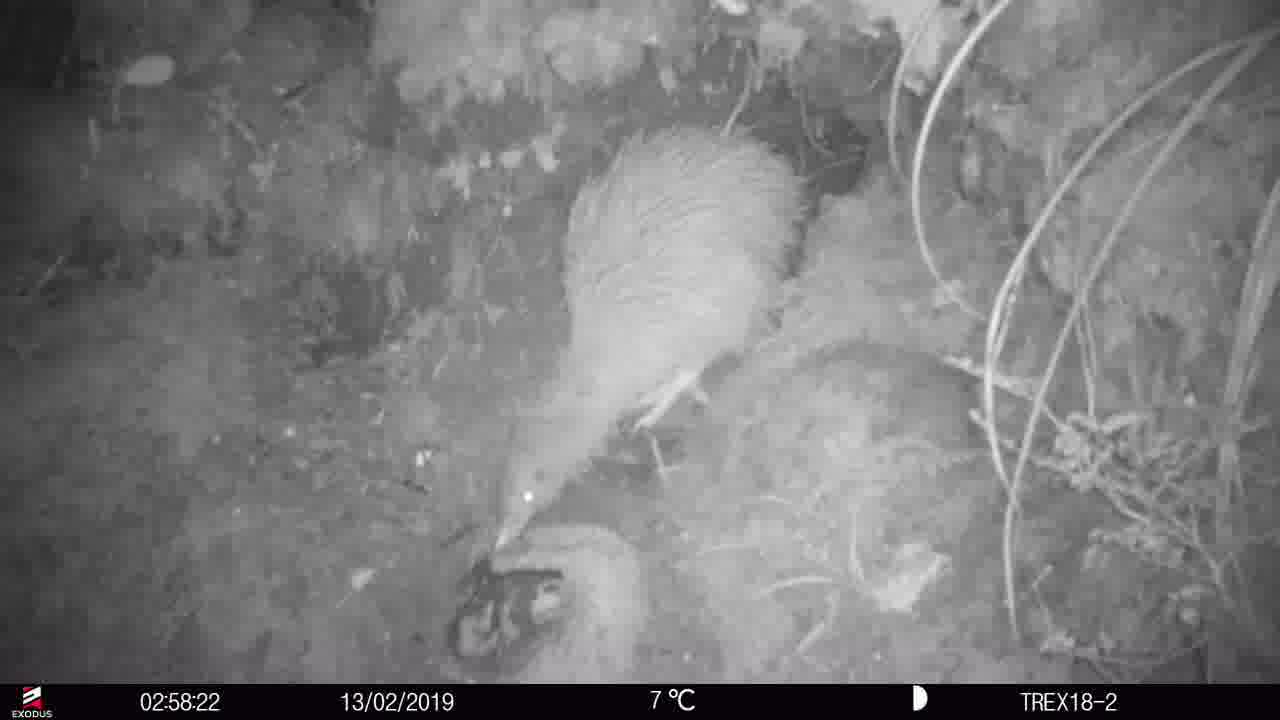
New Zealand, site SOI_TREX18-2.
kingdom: Animalia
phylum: Chordata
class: Aves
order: Apterygiformes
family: Apterygidae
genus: Apteryx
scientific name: Apteryx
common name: kiwi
Kiwi (Apteryx).